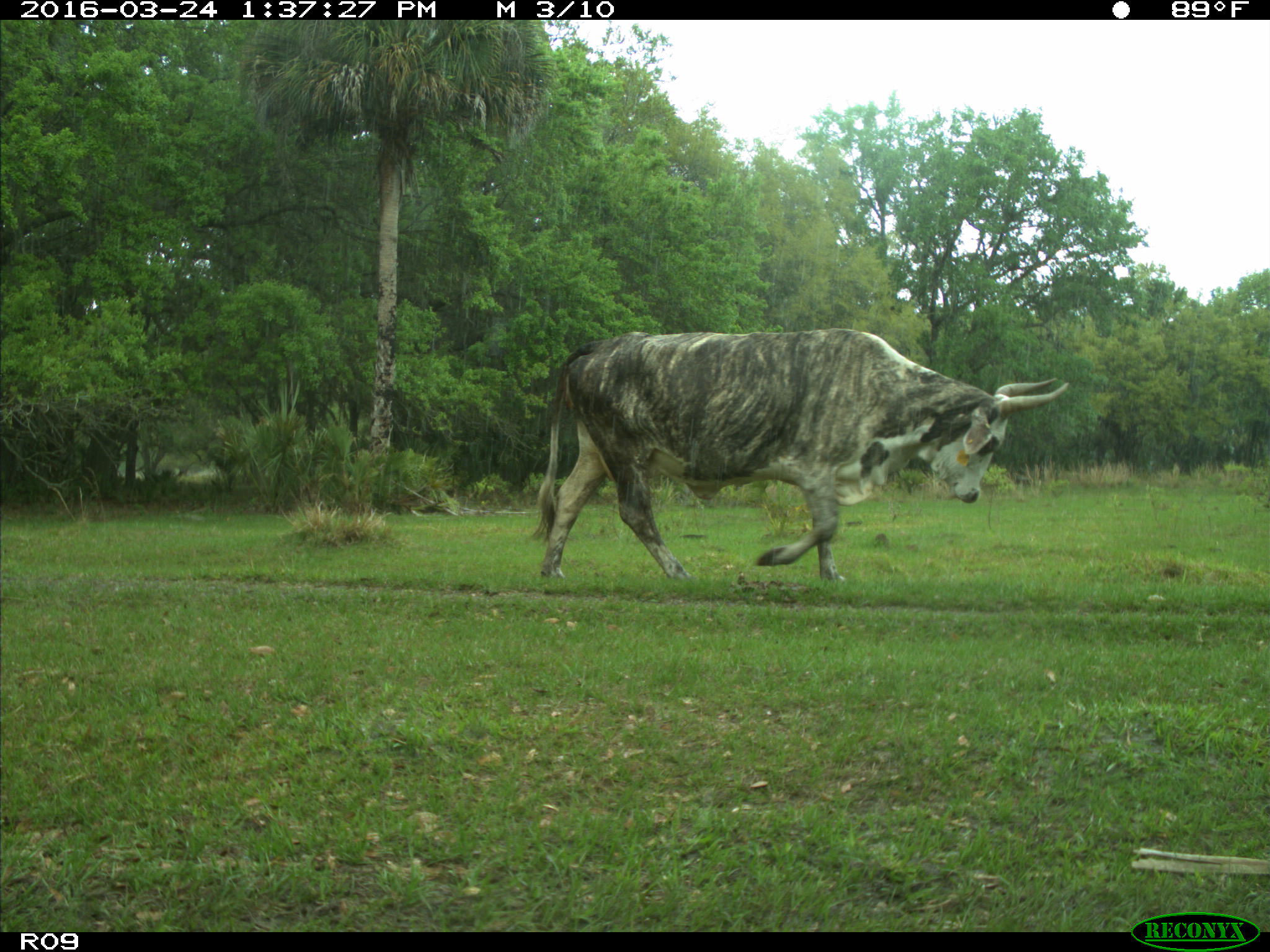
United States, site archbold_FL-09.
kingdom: Animalia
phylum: Chordata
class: Mammalia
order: Artiodactyla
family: Bovidae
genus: Bos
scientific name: Bos taurus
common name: domestic cow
Bos taurus (domestic cow).